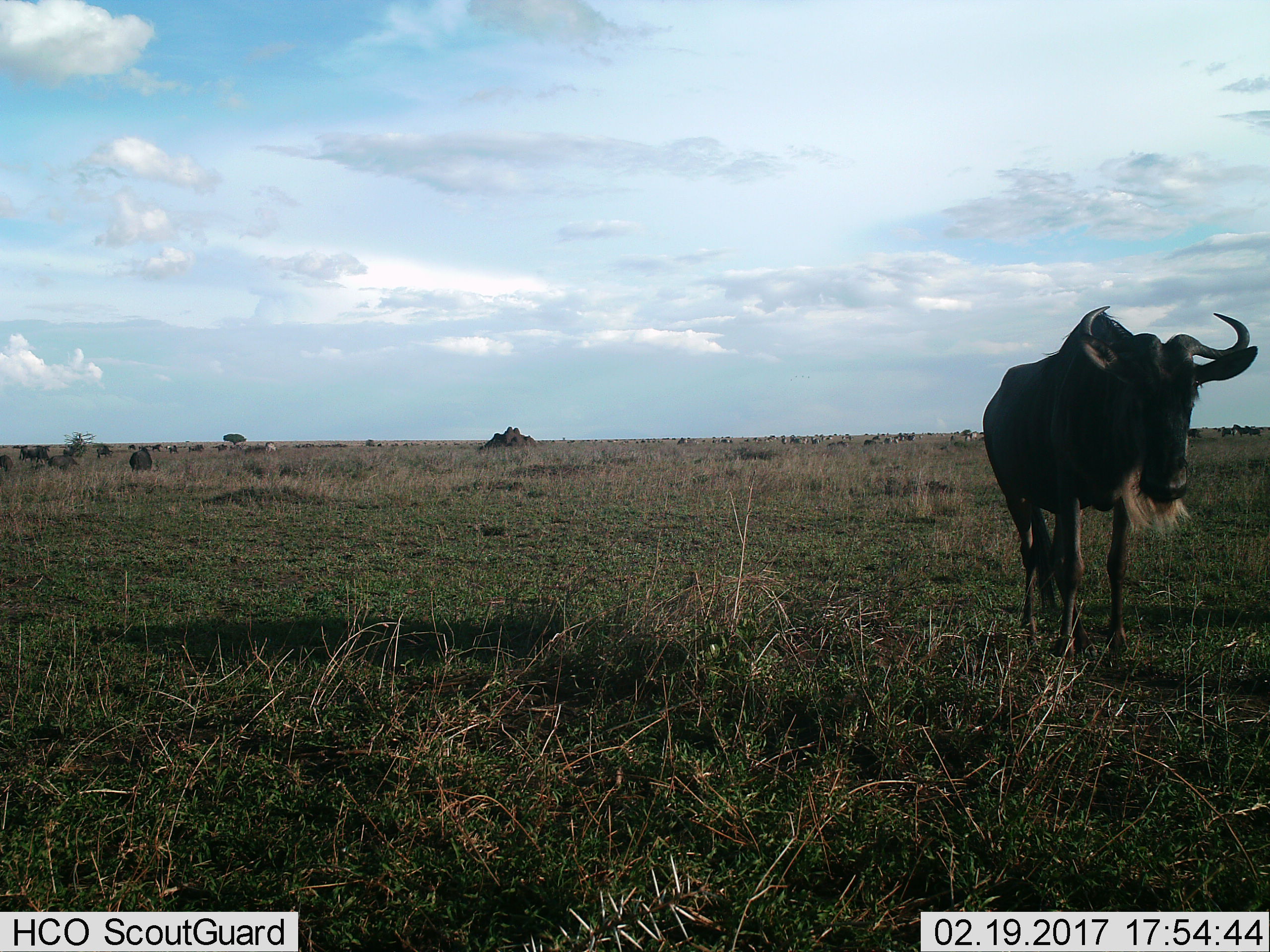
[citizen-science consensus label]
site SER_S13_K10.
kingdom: Animalia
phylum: Chordata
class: Mammalia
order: Artiodactyla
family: Bovidae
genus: Connochaetes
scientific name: Connochaetes taurinus taurinus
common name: blue wildebeest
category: wildebeestblue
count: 1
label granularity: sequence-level